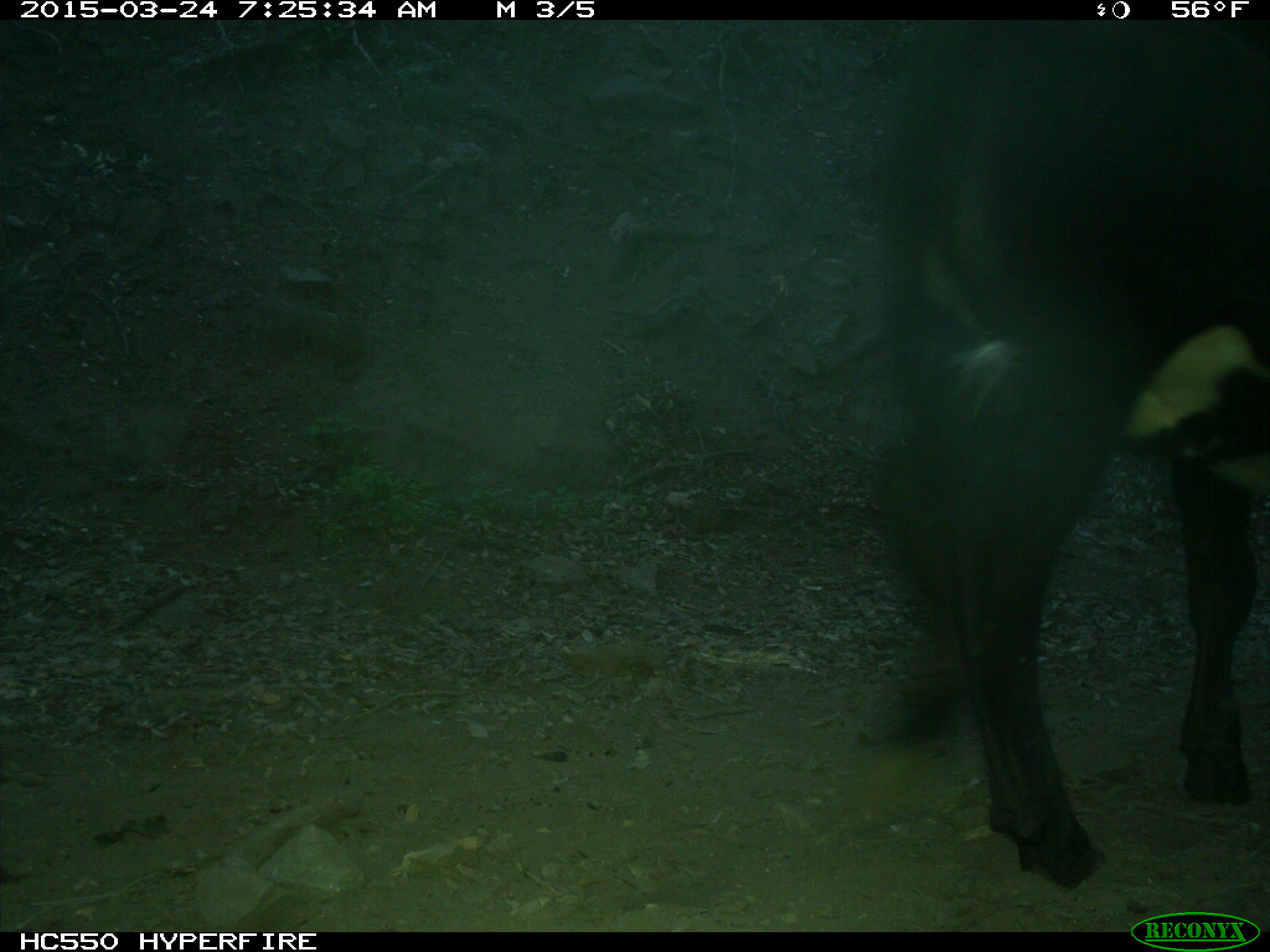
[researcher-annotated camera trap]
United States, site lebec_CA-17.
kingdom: Animalia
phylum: Chordata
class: Mammalia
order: Artiodactyla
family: Bovidae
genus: Bos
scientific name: Bos taurus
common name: domestic cow